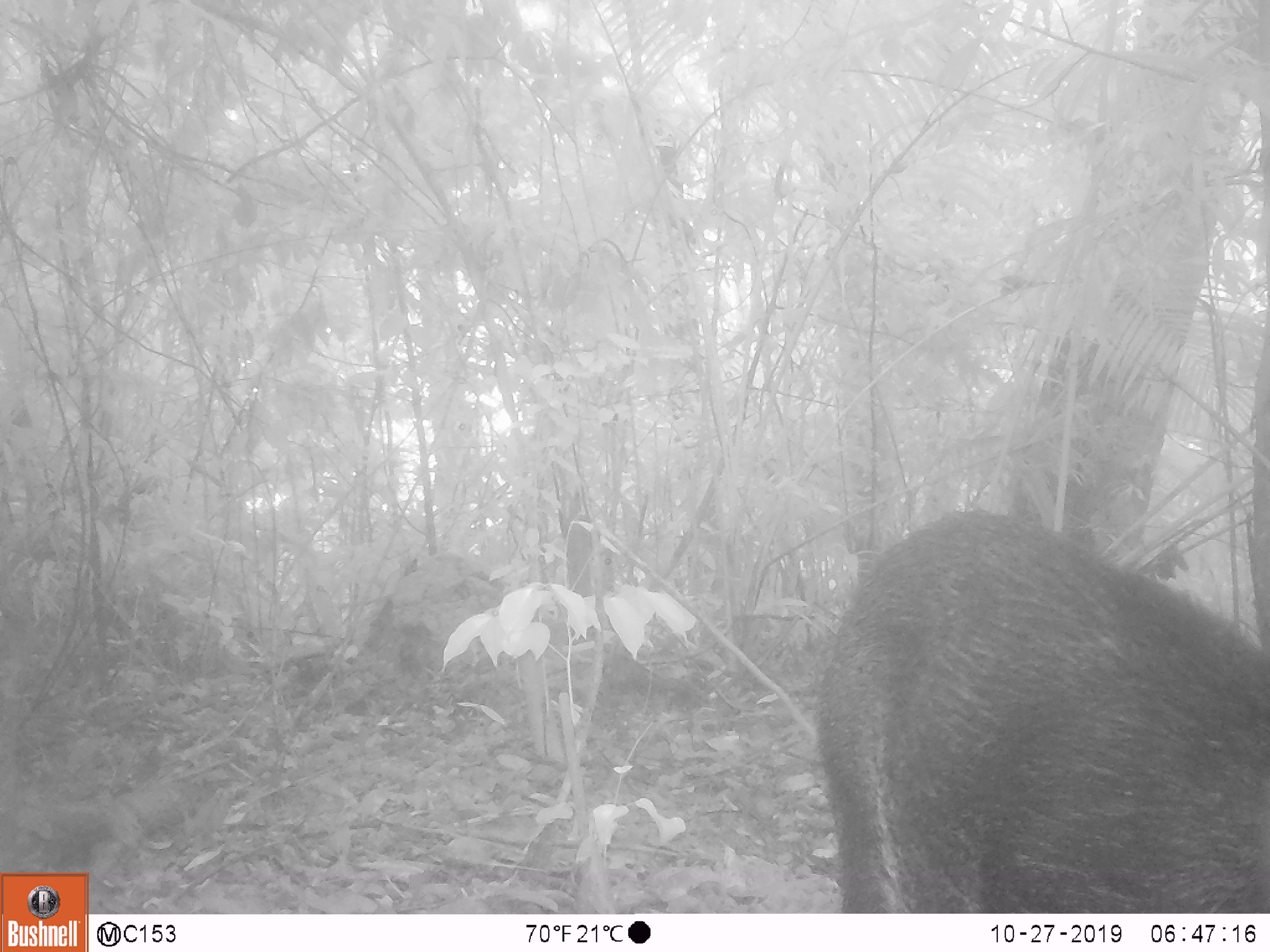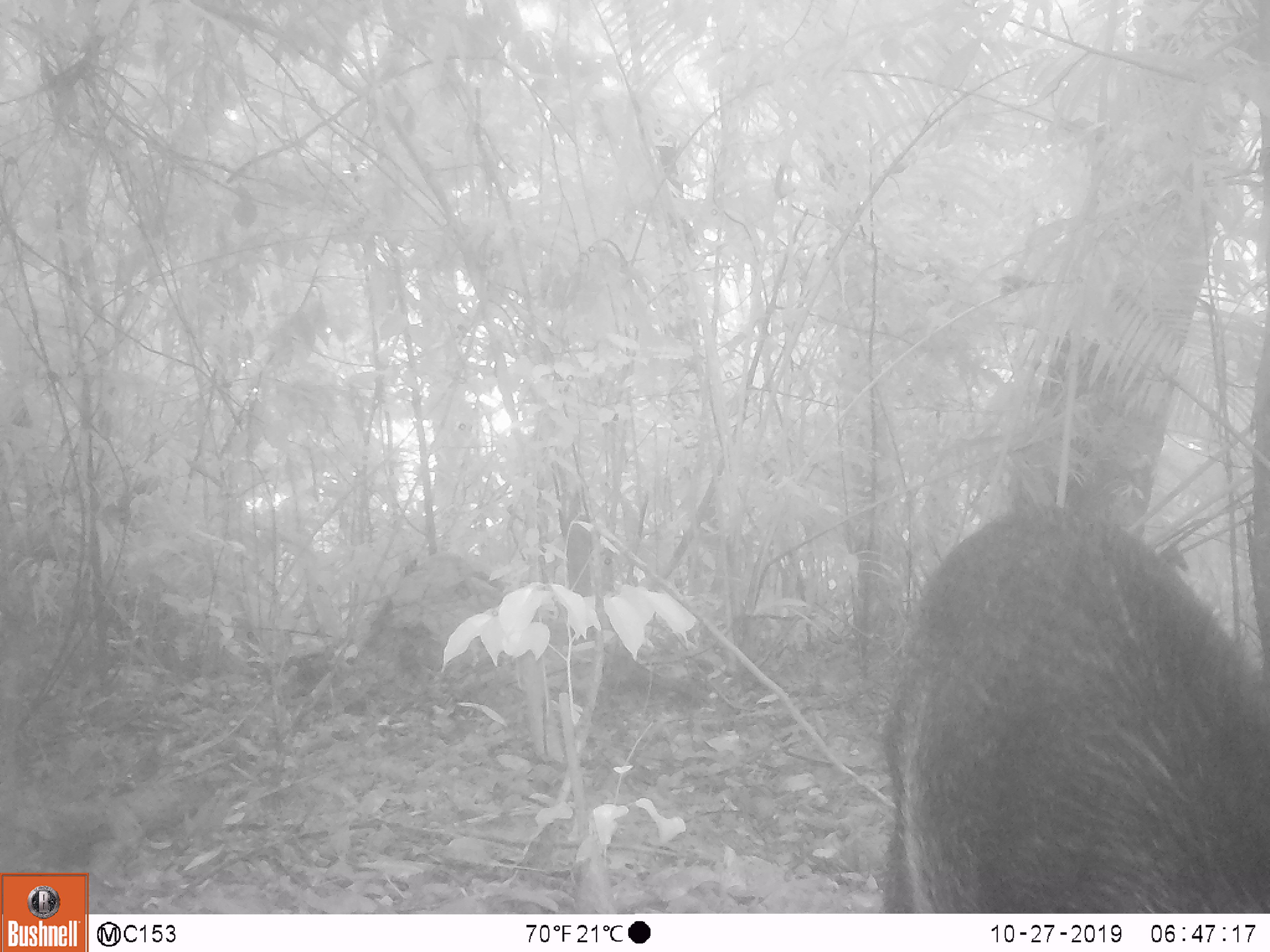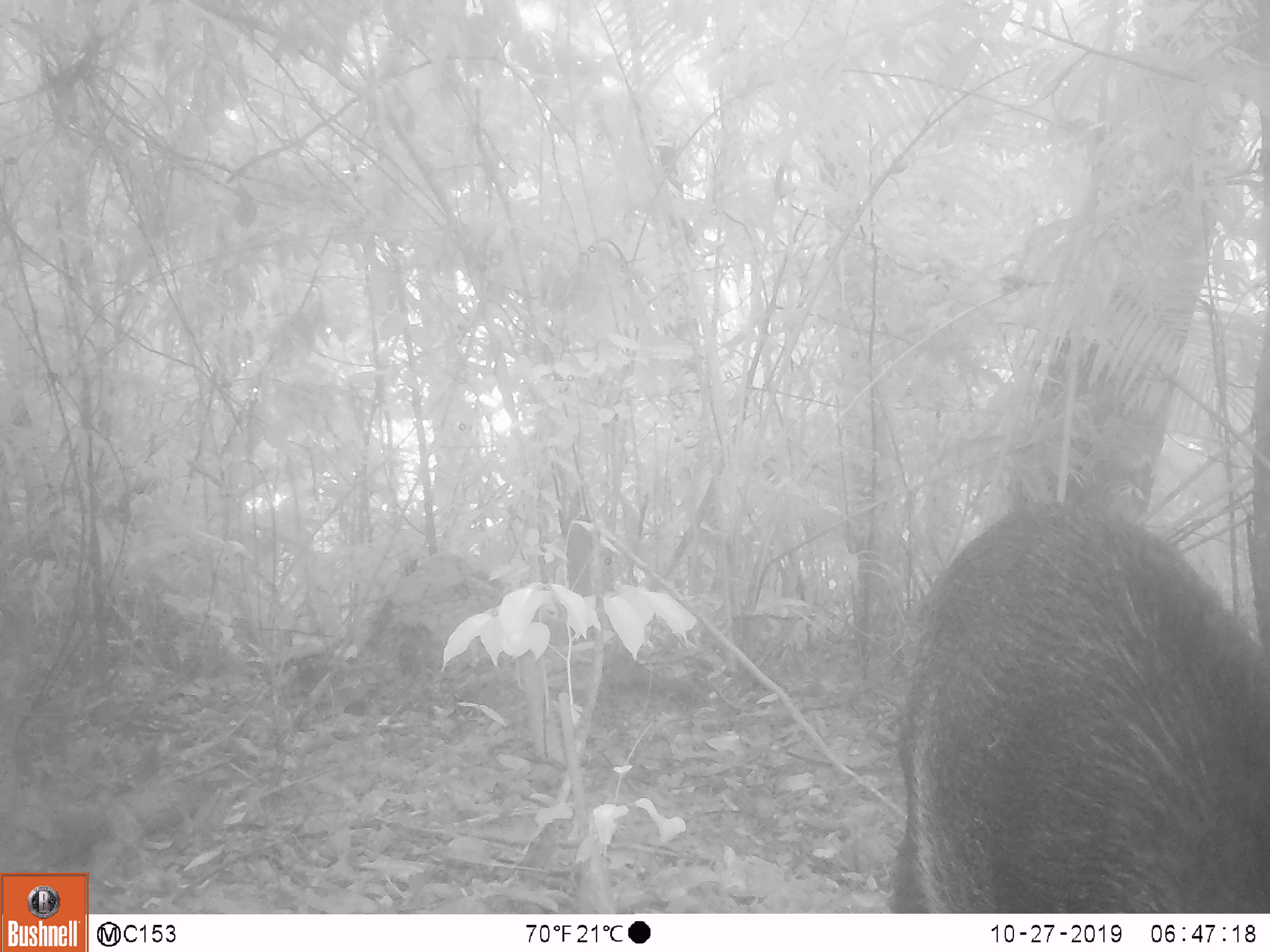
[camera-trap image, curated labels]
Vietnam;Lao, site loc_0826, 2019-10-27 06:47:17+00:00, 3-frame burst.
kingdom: Animalia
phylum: Chordata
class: Mammalia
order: Artiodactyla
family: Suidae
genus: Sus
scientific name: Sus scrofa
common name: eurasian wild pig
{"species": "eurasian wild pig (Sus scrofa)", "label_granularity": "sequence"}